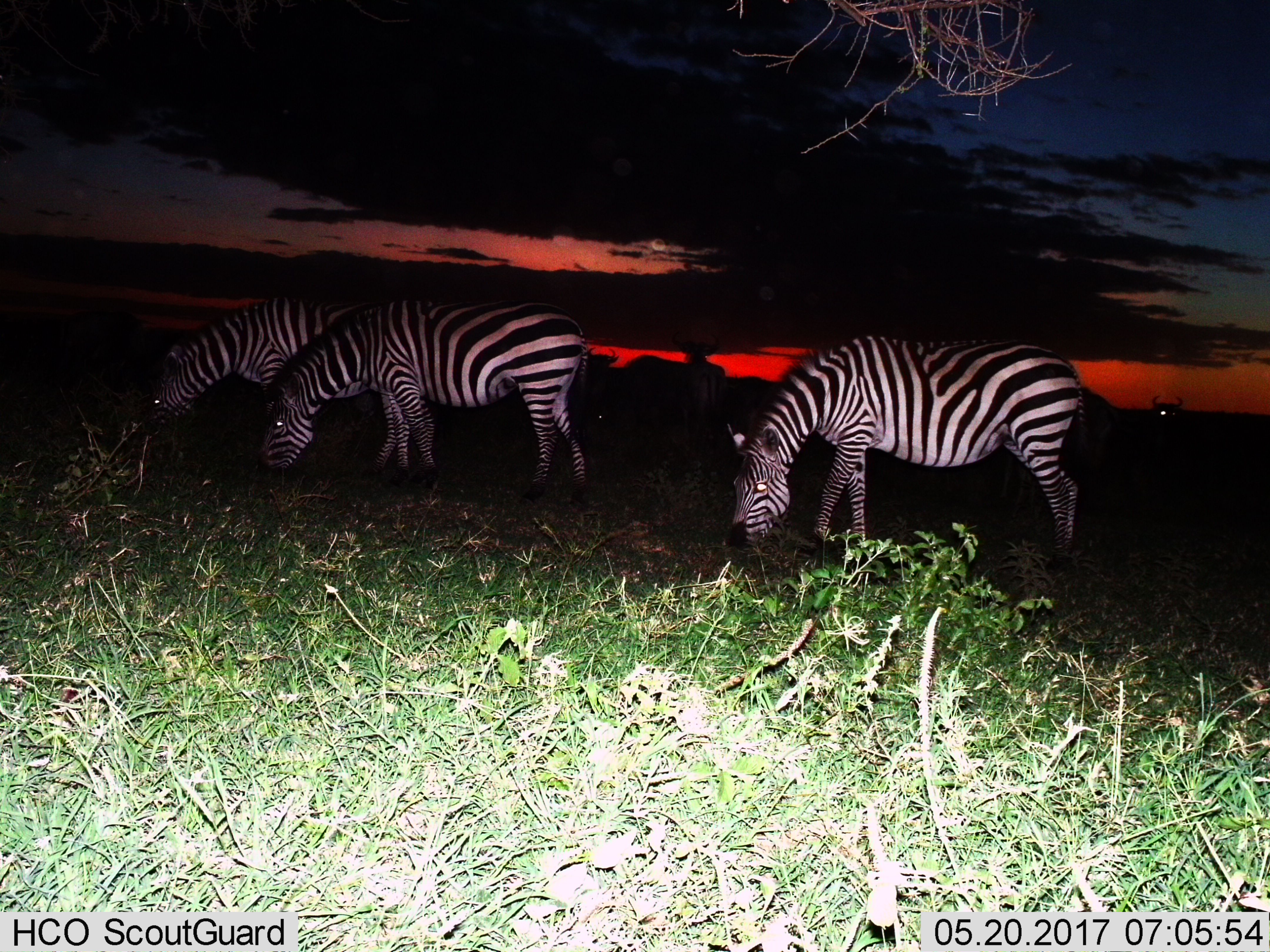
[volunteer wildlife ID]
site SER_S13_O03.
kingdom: Animalia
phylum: Chordata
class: Mammalia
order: Perissodactyla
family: Equidae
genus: Equus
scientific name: Equus quagga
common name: plains zebra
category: zebraplains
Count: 3.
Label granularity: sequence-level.